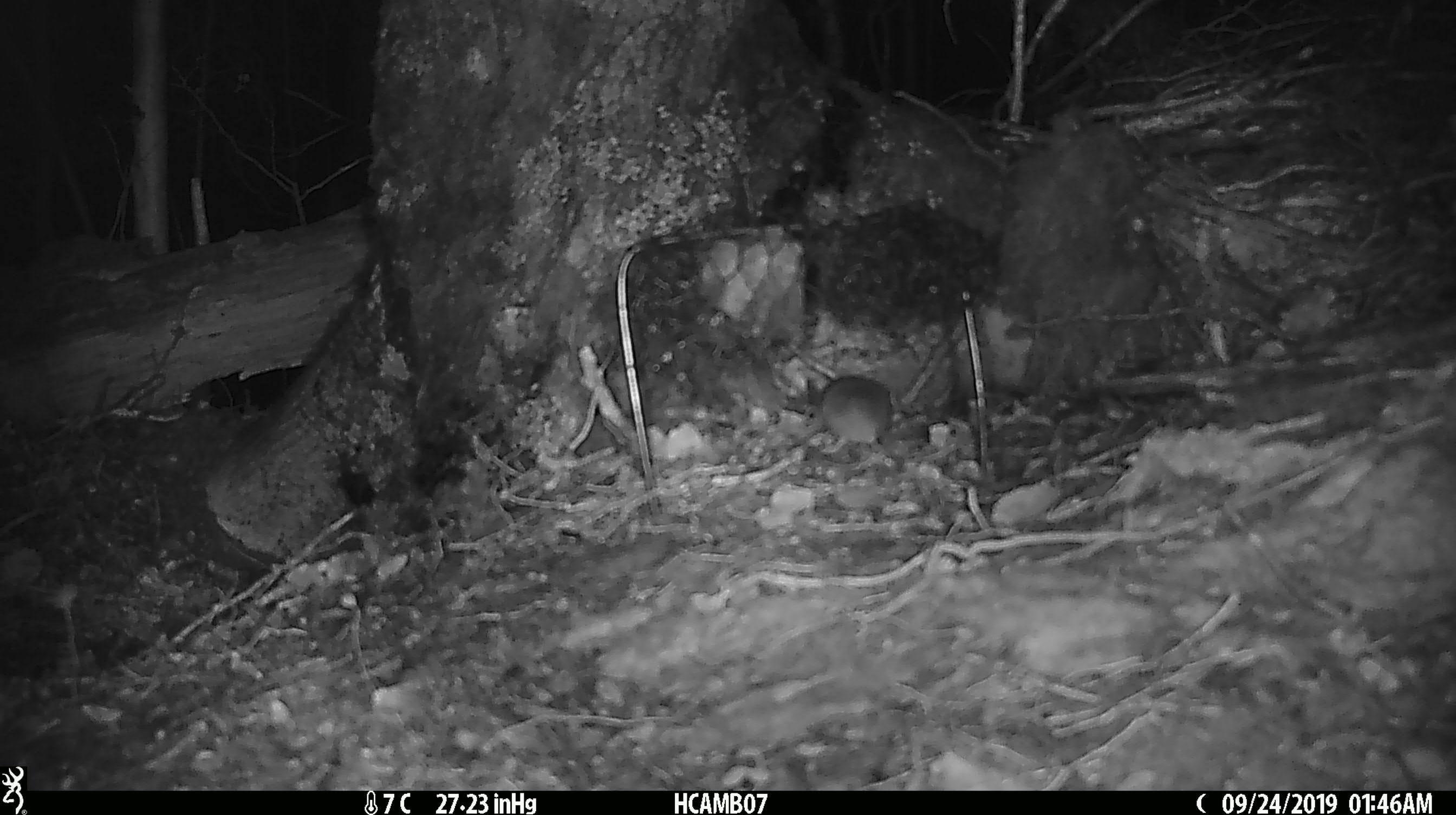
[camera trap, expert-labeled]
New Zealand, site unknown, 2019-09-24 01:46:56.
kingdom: Animalia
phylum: Chordata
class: Mammalia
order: Rodentia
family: Muridae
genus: Mus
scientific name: Mus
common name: mouse